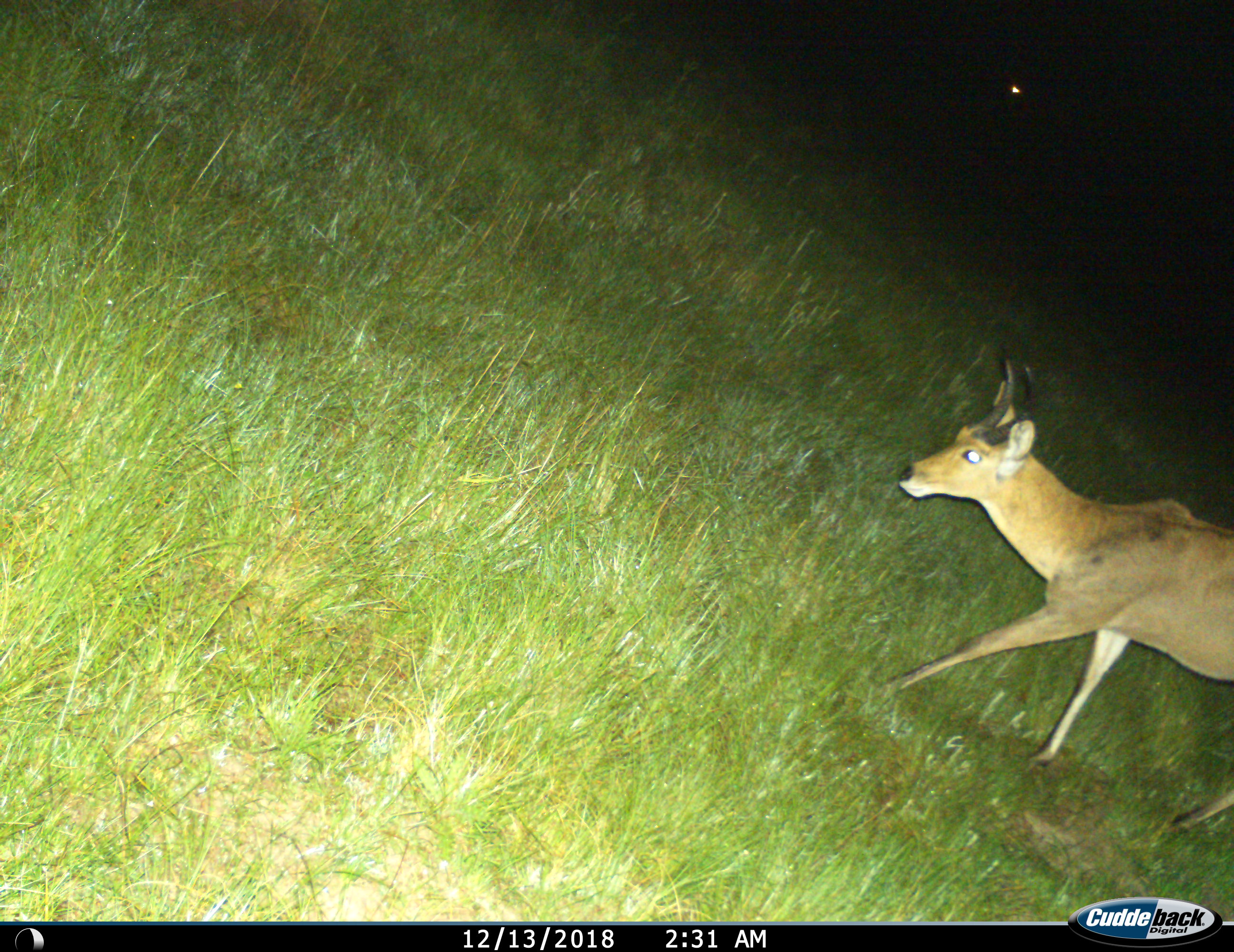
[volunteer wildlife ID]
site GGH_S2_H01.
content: unidentified animal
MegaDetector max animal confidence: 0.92